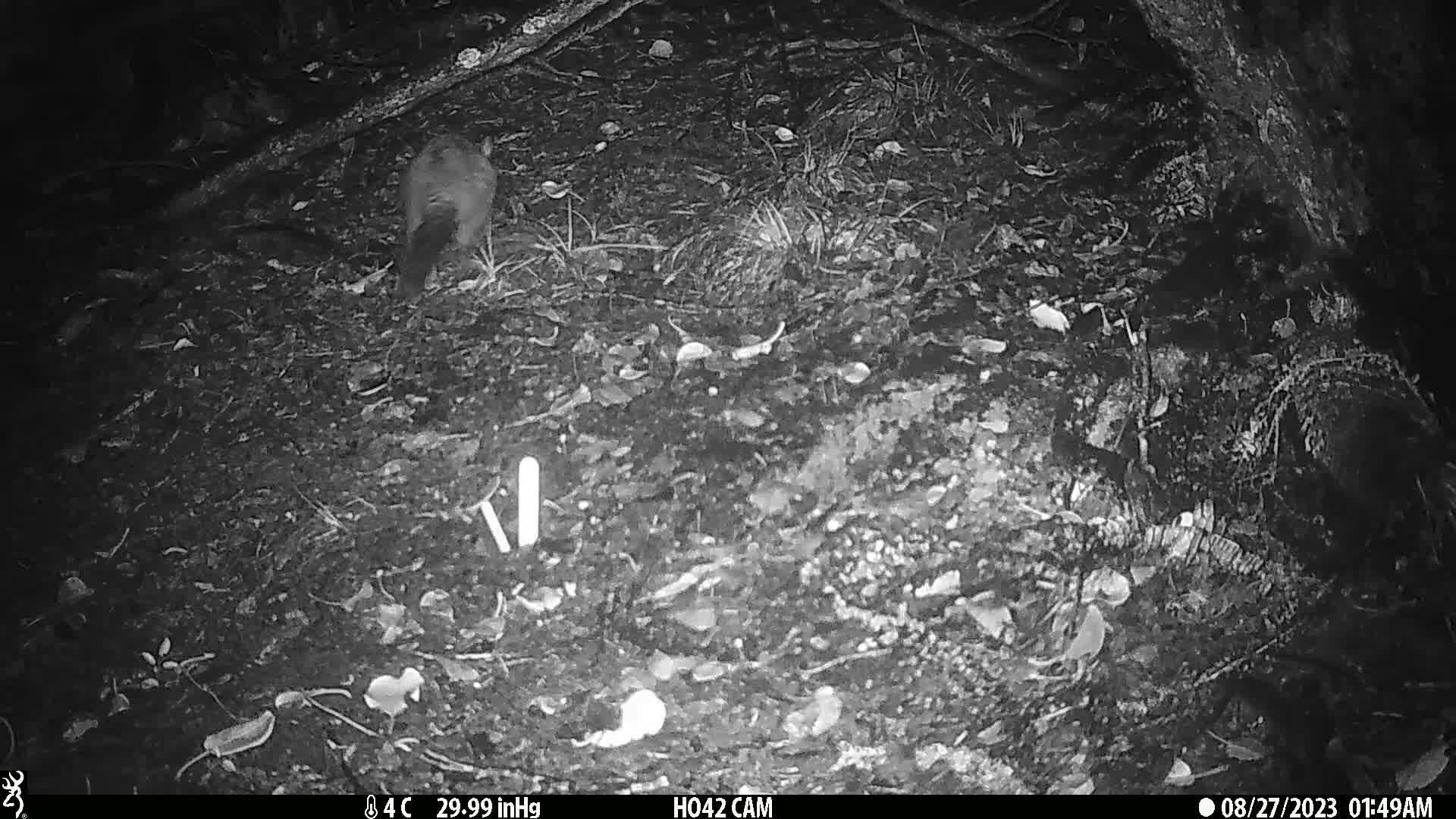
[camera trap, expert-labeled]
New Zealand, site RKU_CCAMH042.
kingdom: Animalia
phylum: Chordata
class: Mammalia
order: Diprotodontia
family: Phalangeridae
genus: Trichosurus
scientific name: Trichosurus vulpecula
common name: common brushtail possum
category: possum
Possum (common brushtail possum) (Trichosurus vulpecula).